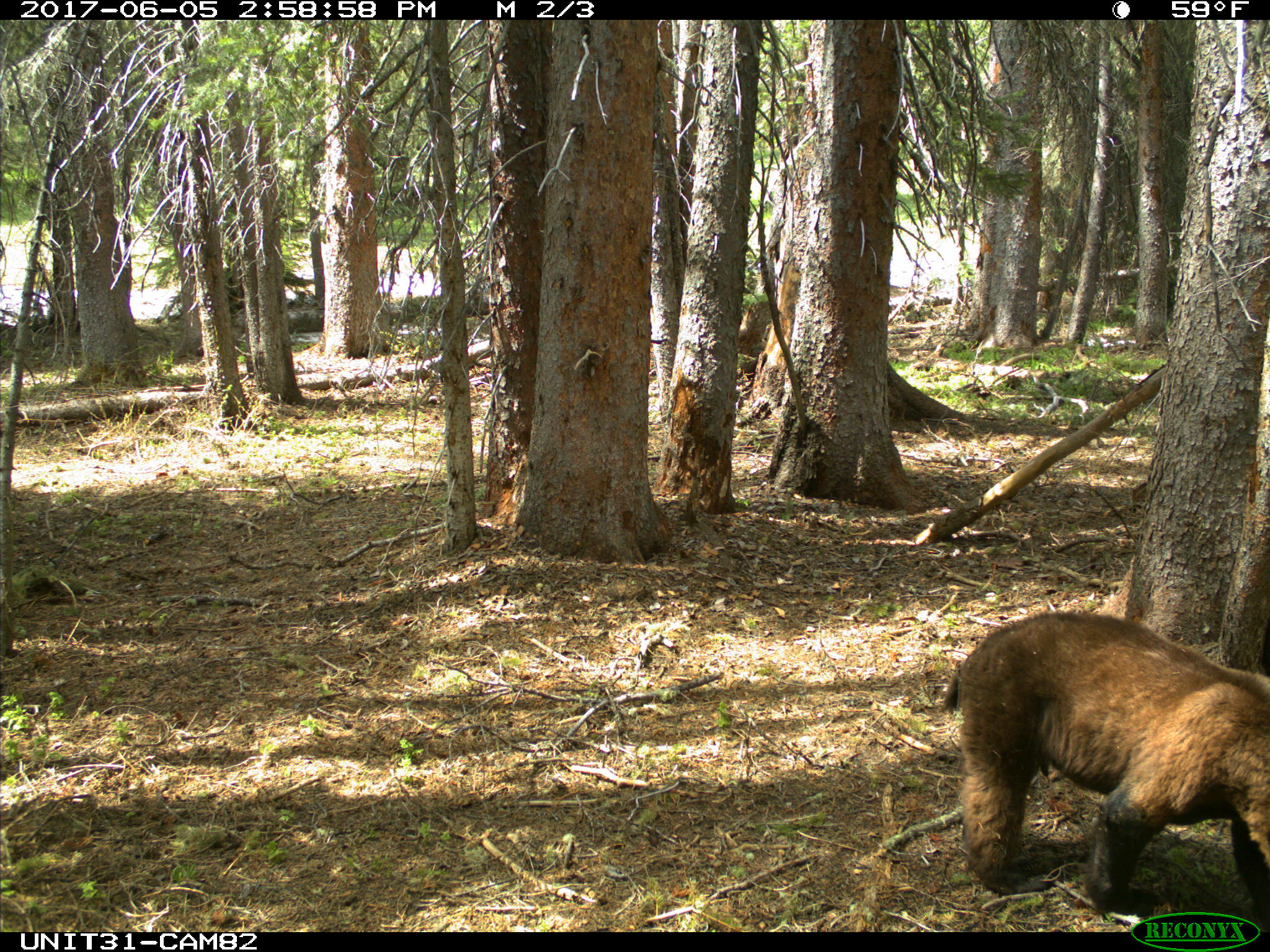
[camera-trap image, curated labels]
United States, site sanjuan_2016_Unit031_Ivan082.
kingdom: Animalia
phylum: Chordata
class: Mammalia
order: Carnivora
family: Ursidae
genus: Ursus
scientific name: Ursus americanus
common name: american black bear